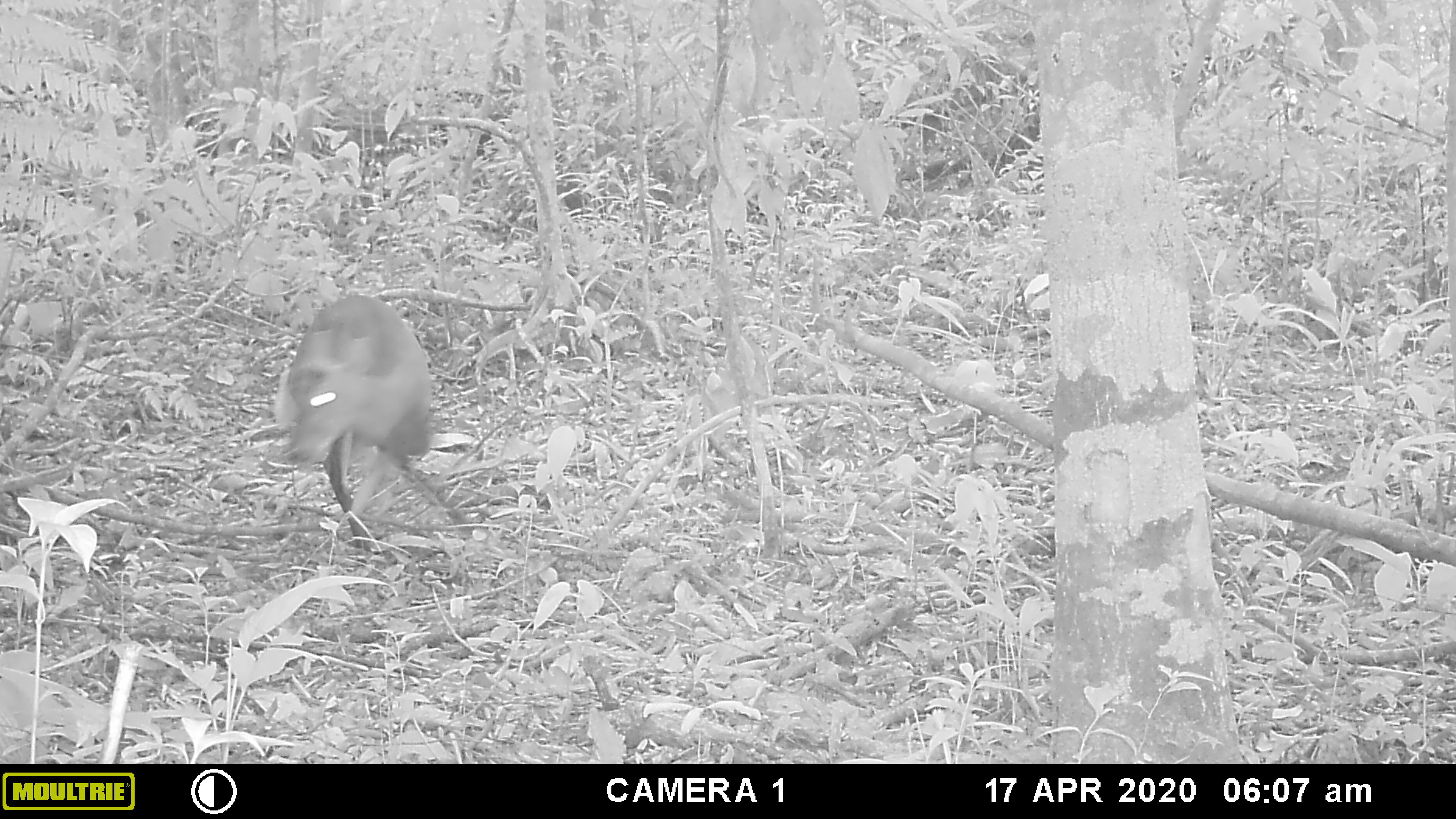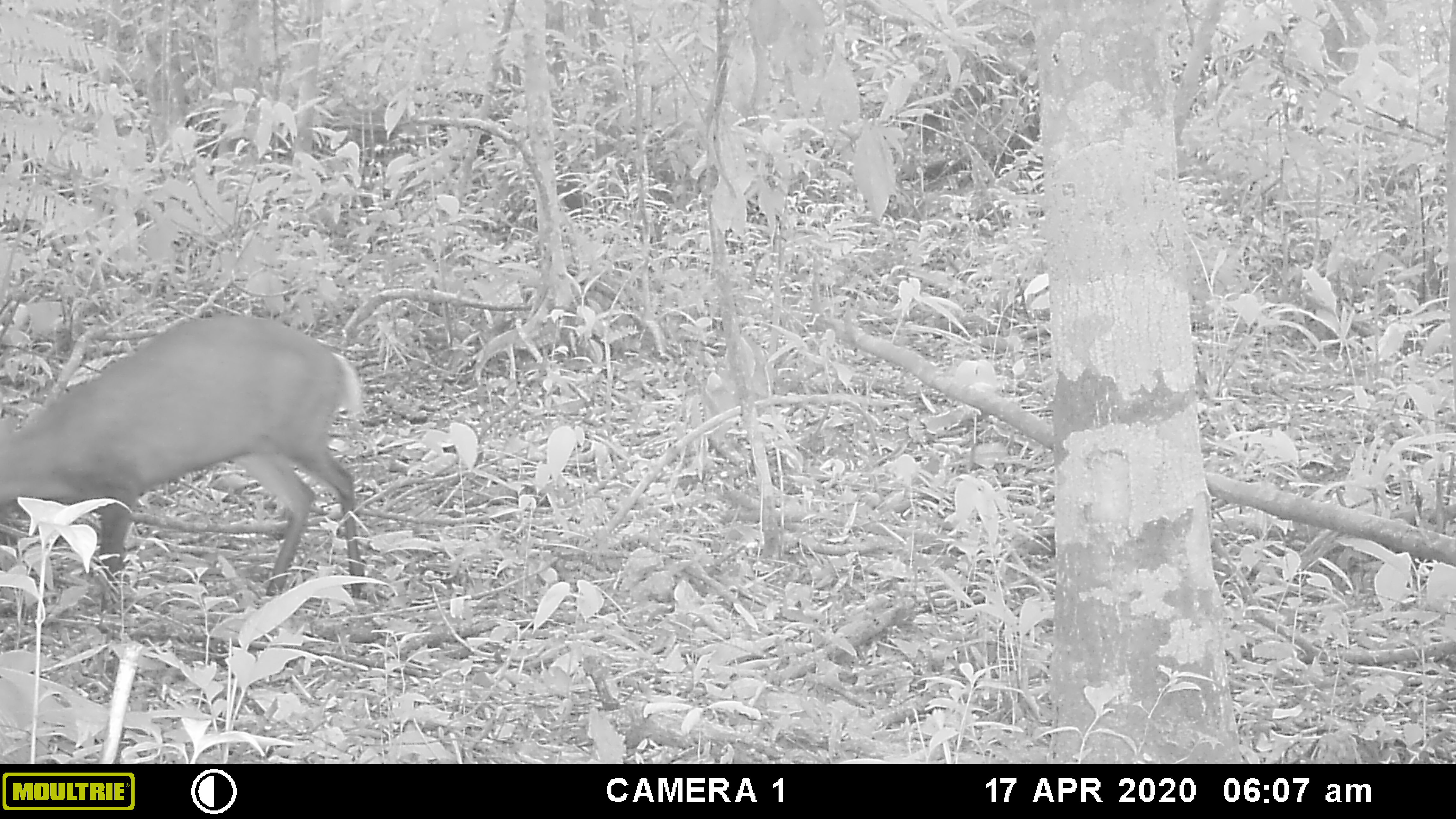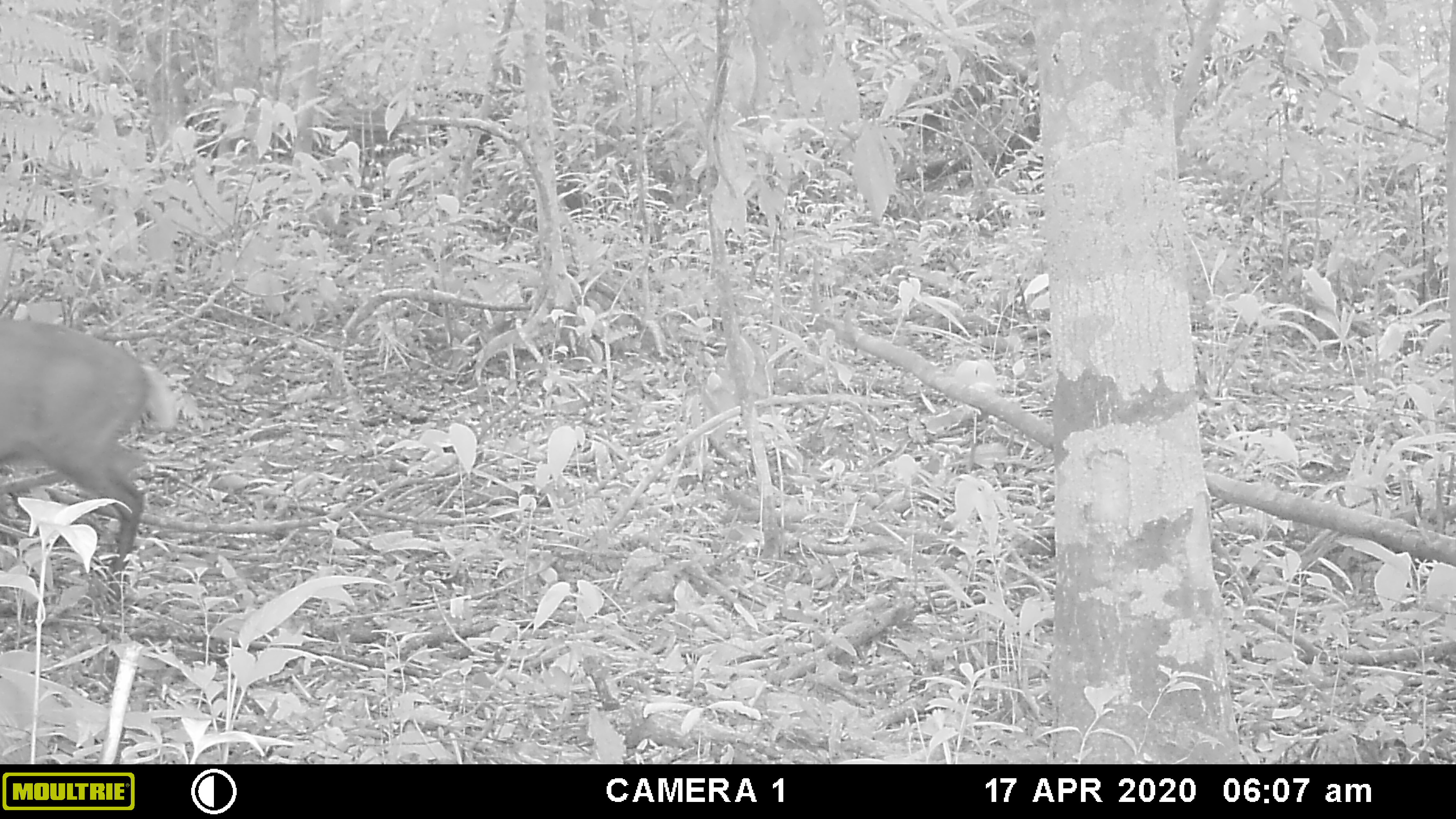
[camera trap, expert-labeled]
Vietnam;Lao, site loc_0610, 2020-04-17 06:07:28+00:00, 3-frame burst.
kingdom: Animalia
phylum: Chordata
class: Mammalia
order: Artiodactyla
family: Cervidae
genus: Muntiacus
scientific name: Muntiacus rooseveltorum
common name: roosevelt's muntjac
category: roosevelts muntjac group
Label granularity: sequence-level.